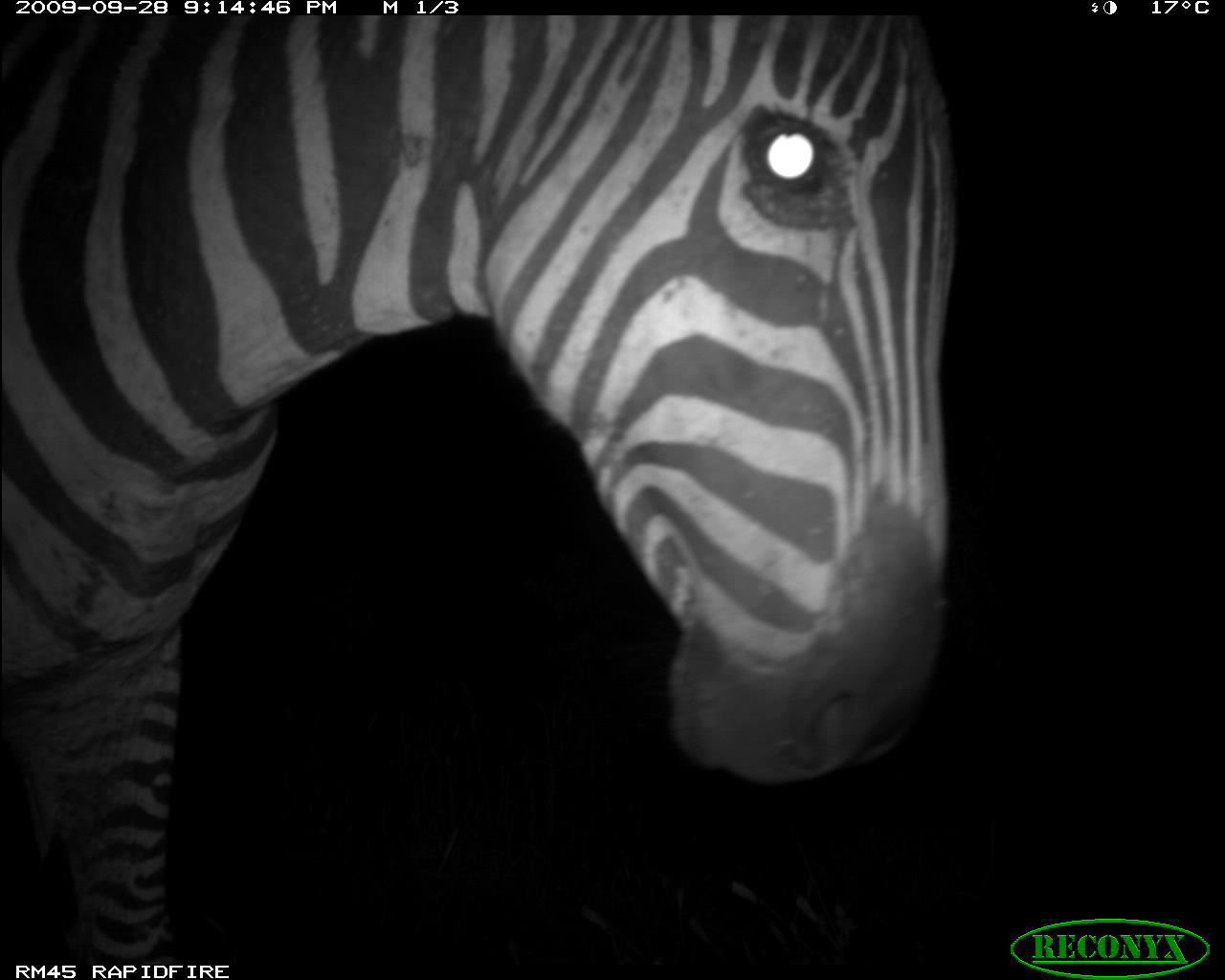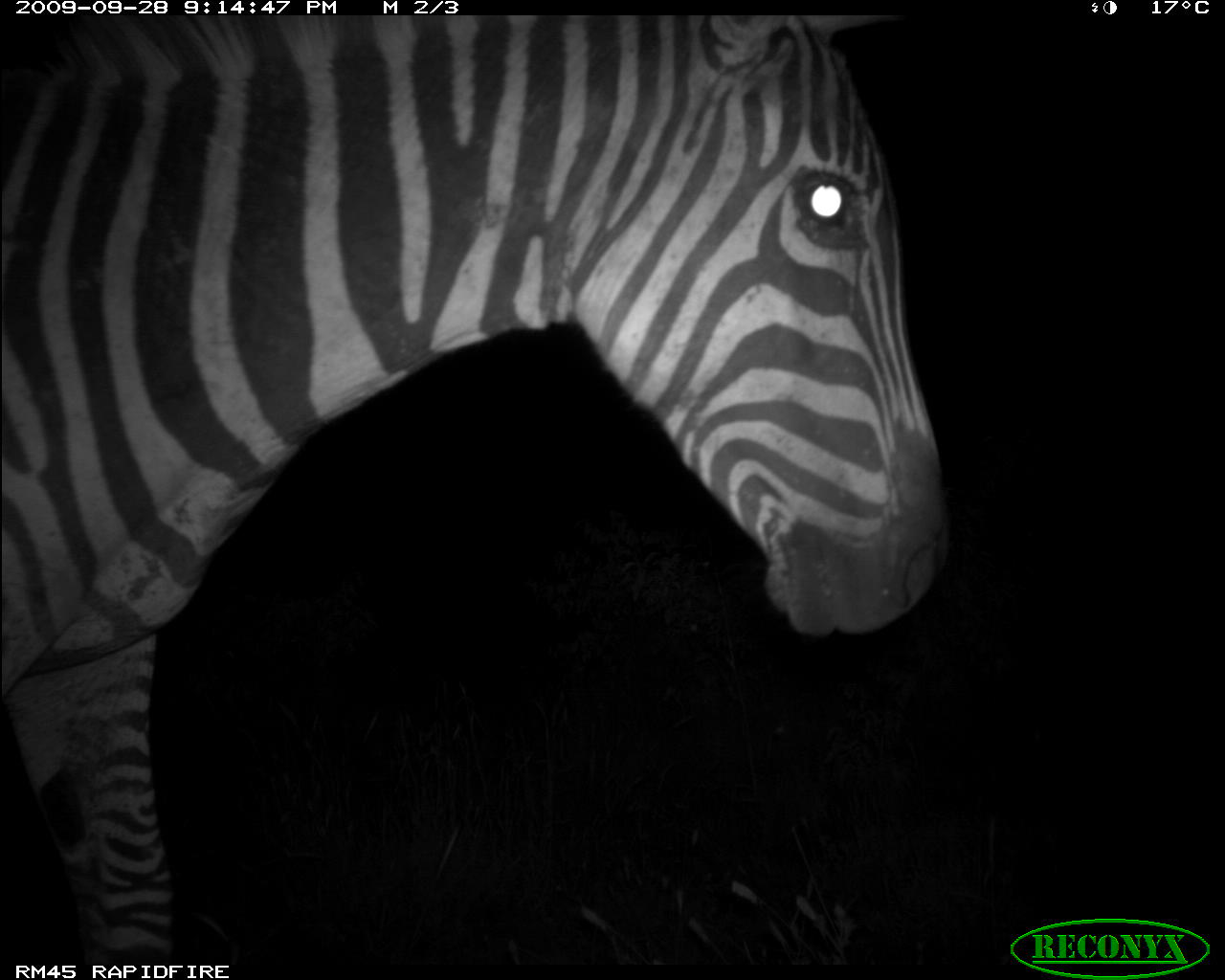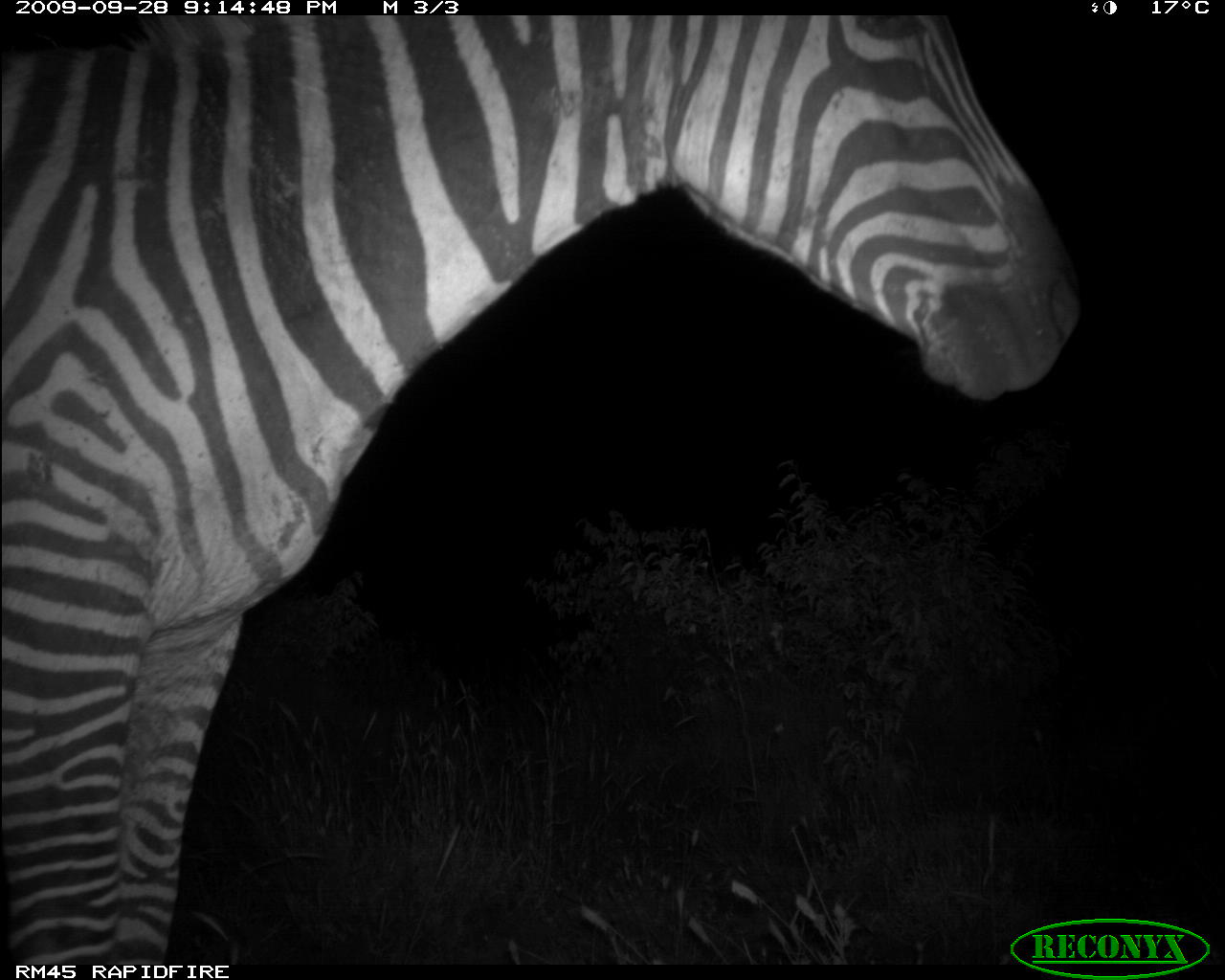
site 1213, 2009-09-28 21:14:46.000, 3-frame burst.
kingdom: Animalia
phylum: Chordata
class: Mammalia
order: Perissodactyla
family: Equidae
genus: Equus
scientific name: Equus quagga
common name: plains zebra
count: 1